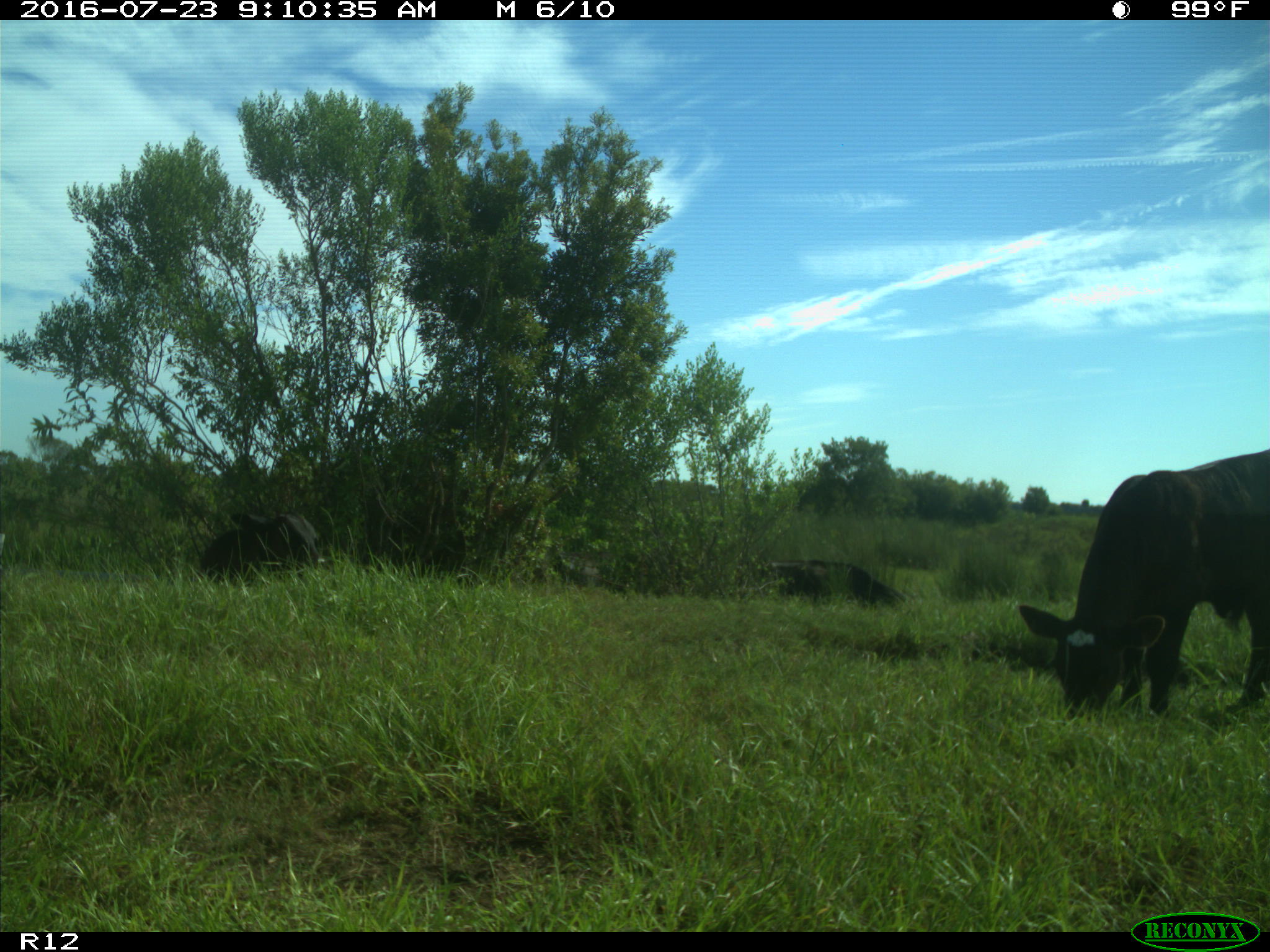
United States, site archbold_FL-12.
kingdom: Animalia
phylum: Chordata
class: Mammalia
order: Artiodactyla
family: Bovidae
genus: Bos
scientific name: Bos taurus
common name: domestic cow